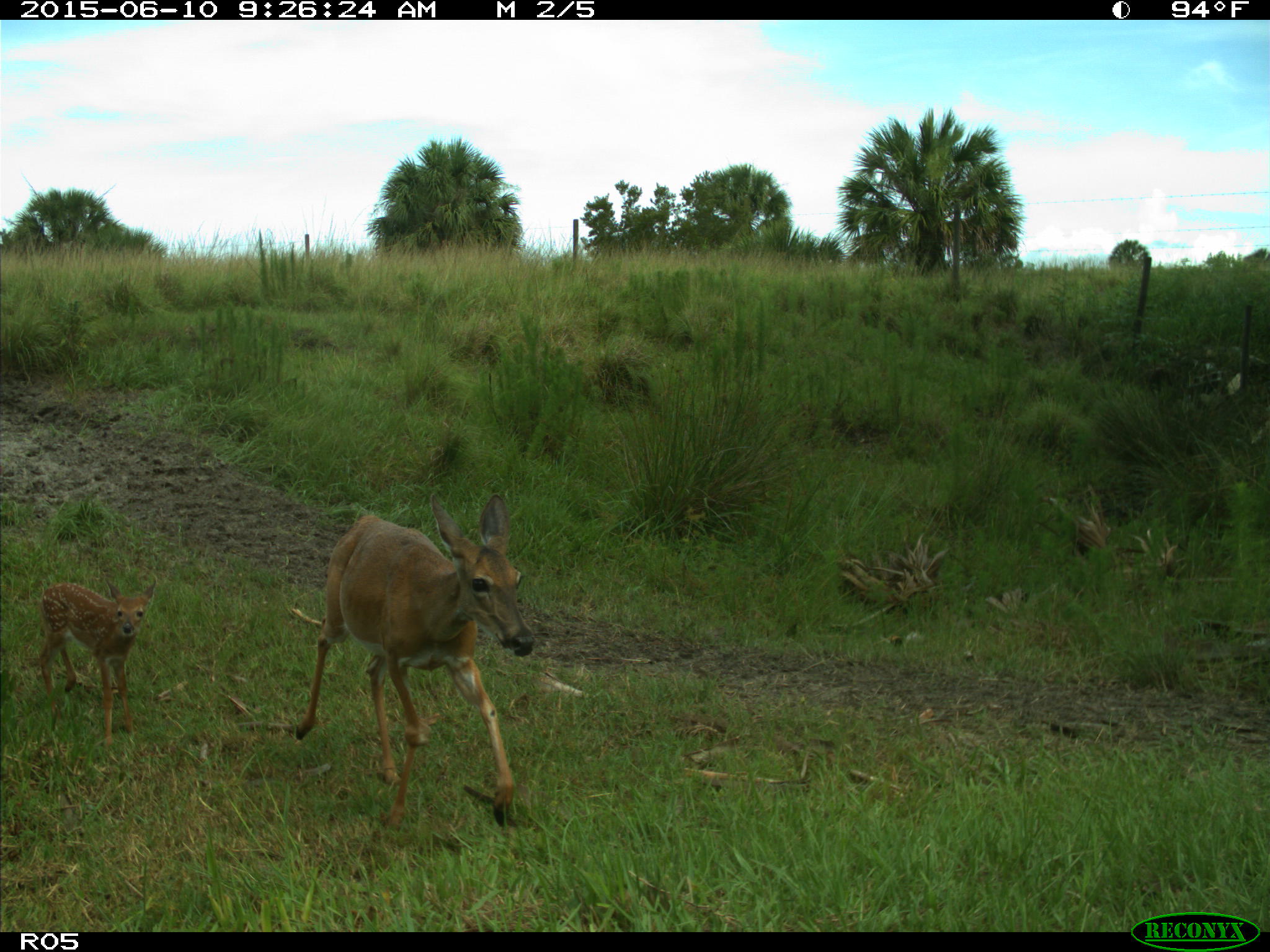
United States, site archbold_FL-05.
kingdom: Animalia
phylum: Chordata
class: Mammalia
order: Artiodactyla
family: Cervidae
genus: Odocoileus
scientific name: Odocoileus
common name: deer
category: unidentified deer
Unidentified deer (deer) (Odocoileus).